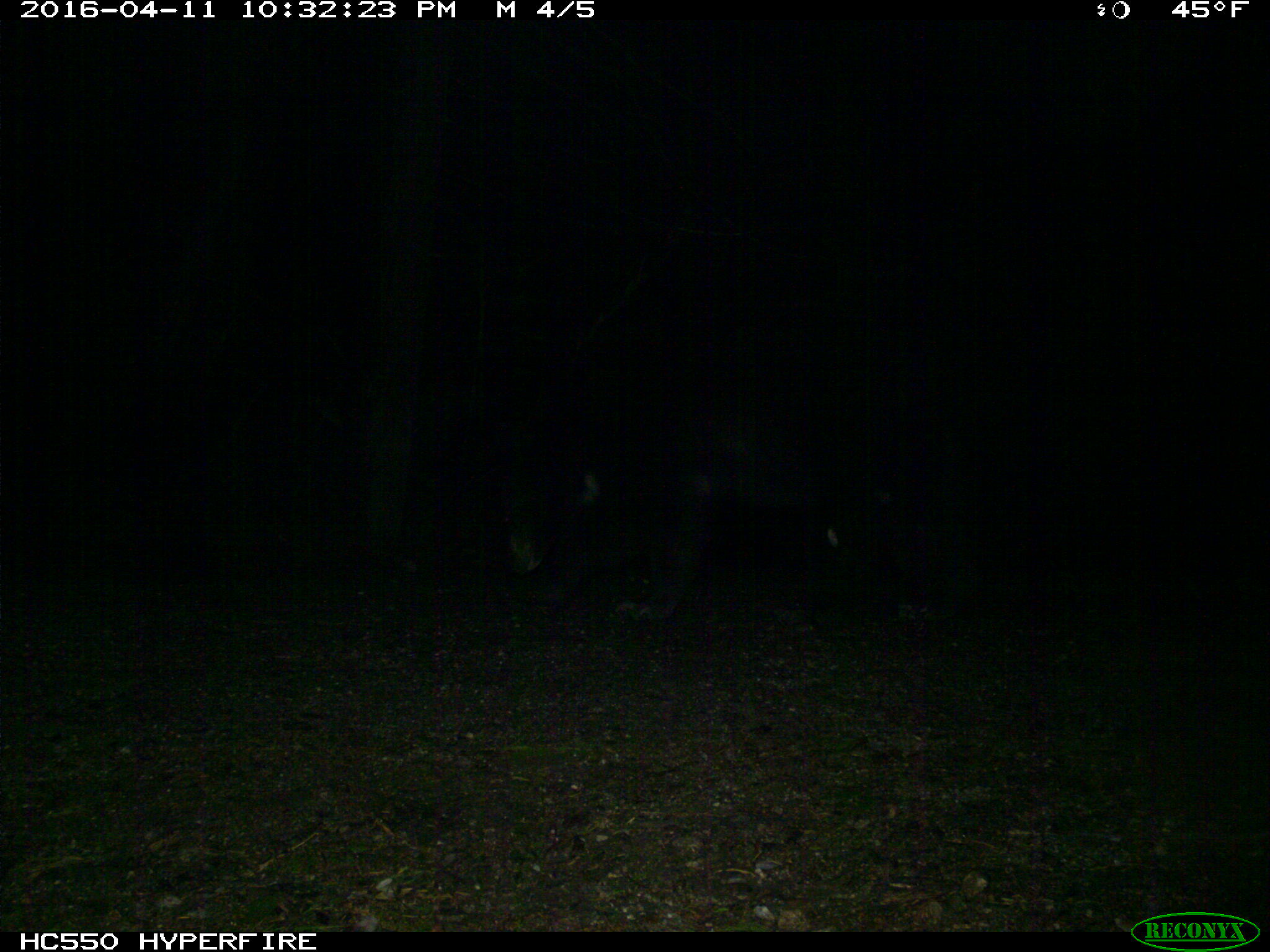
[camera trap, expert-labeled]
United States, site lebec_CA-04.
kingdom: Animalia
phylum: Chordata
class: Mammalia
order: Carnivora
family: Ursidae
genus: Ursus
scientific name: Ursus americanus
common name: american black bear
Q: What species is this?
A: Ursus americanus (american black bear).